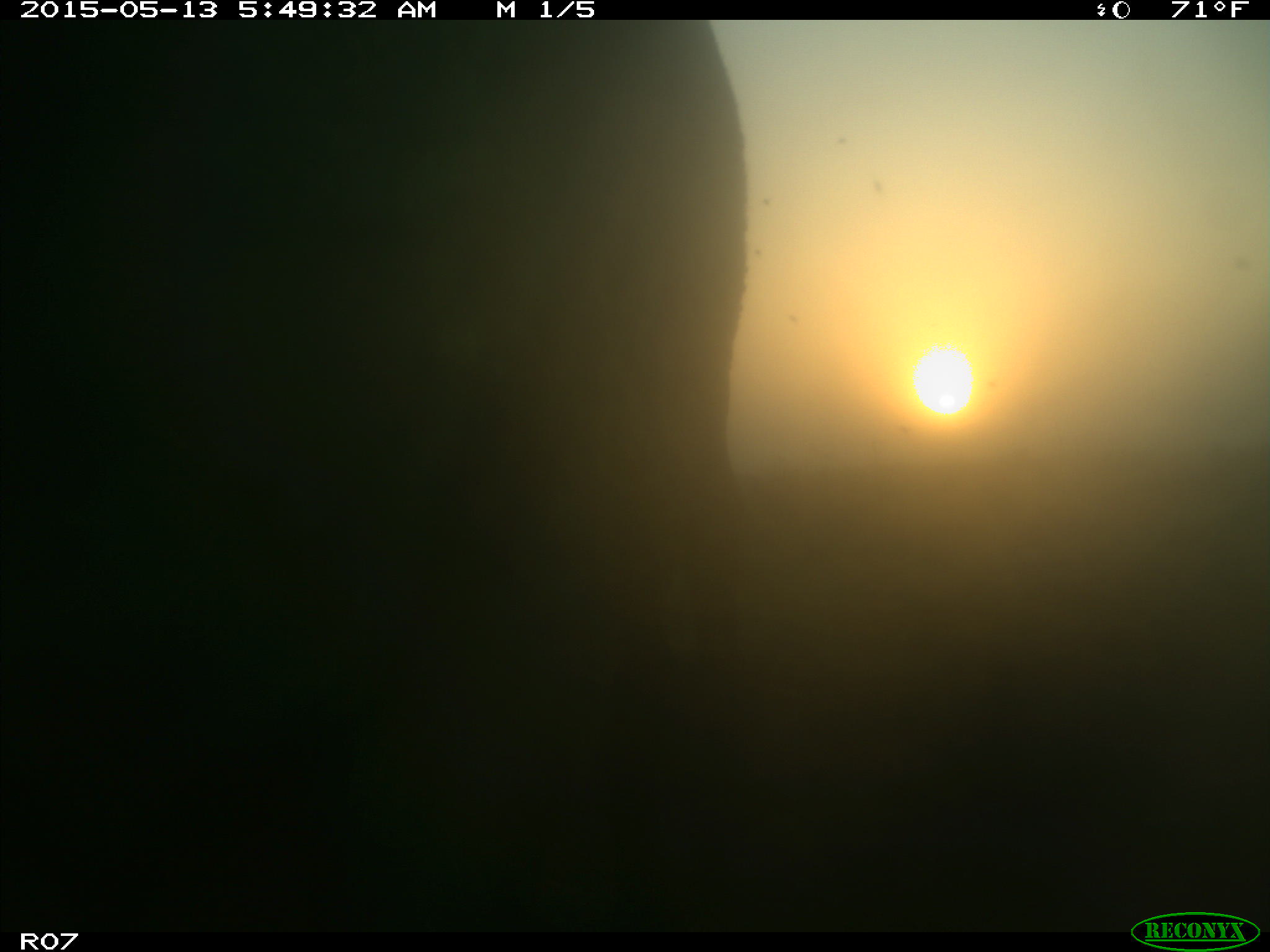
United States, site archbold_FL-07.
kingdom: Animalia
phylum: Chordata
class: Mammalia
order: Artiodactyla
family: Bovidae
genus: Bos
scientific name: Bos taurus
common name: domestic cow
Bos taurus (domestic cow).